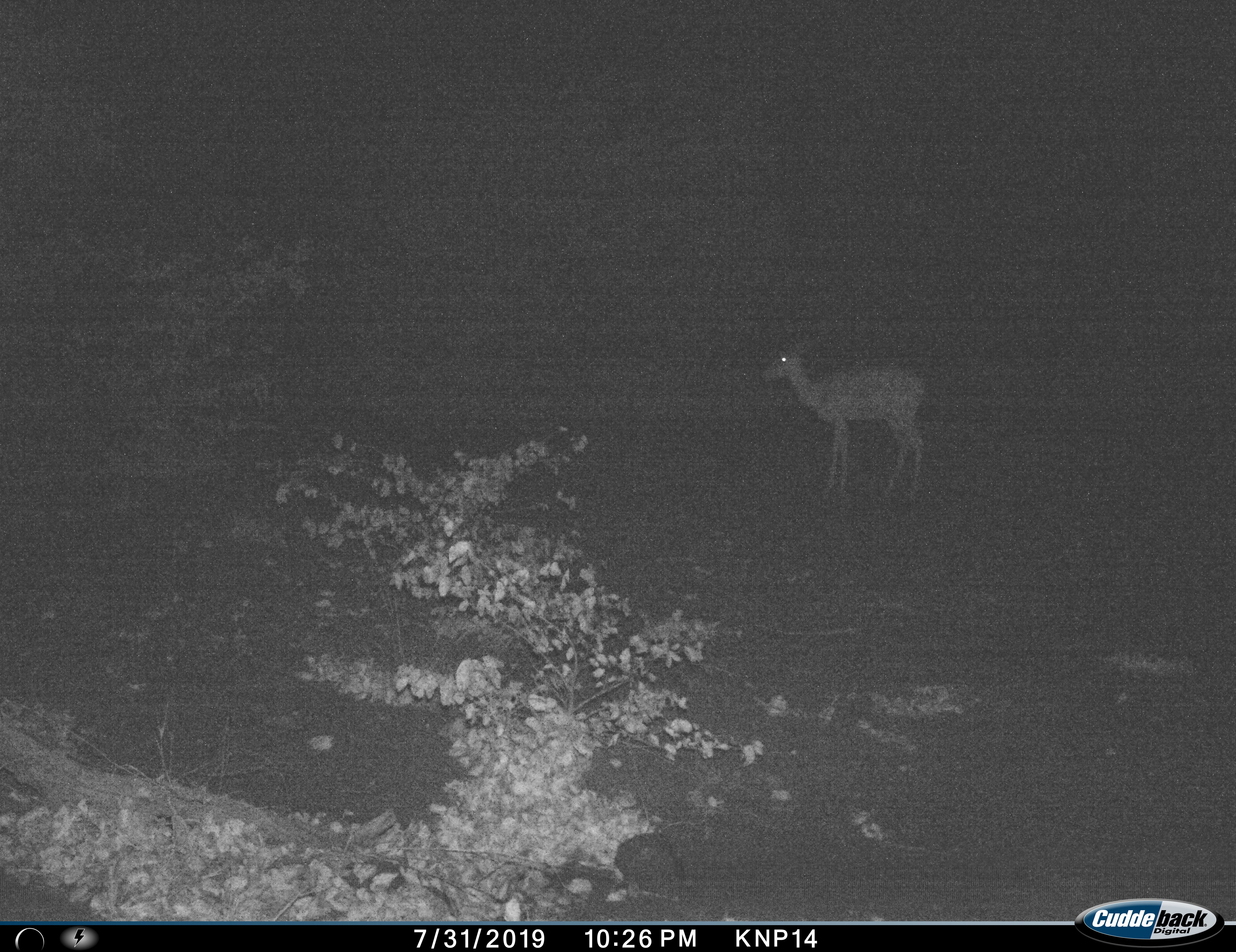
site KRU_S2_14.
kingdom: Animalia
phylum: Chordata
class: Mammalia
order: Artiodactyla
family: Bovidae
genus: Aepyceros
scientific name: Aepyceros melampus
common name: impala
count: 1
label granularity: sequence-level